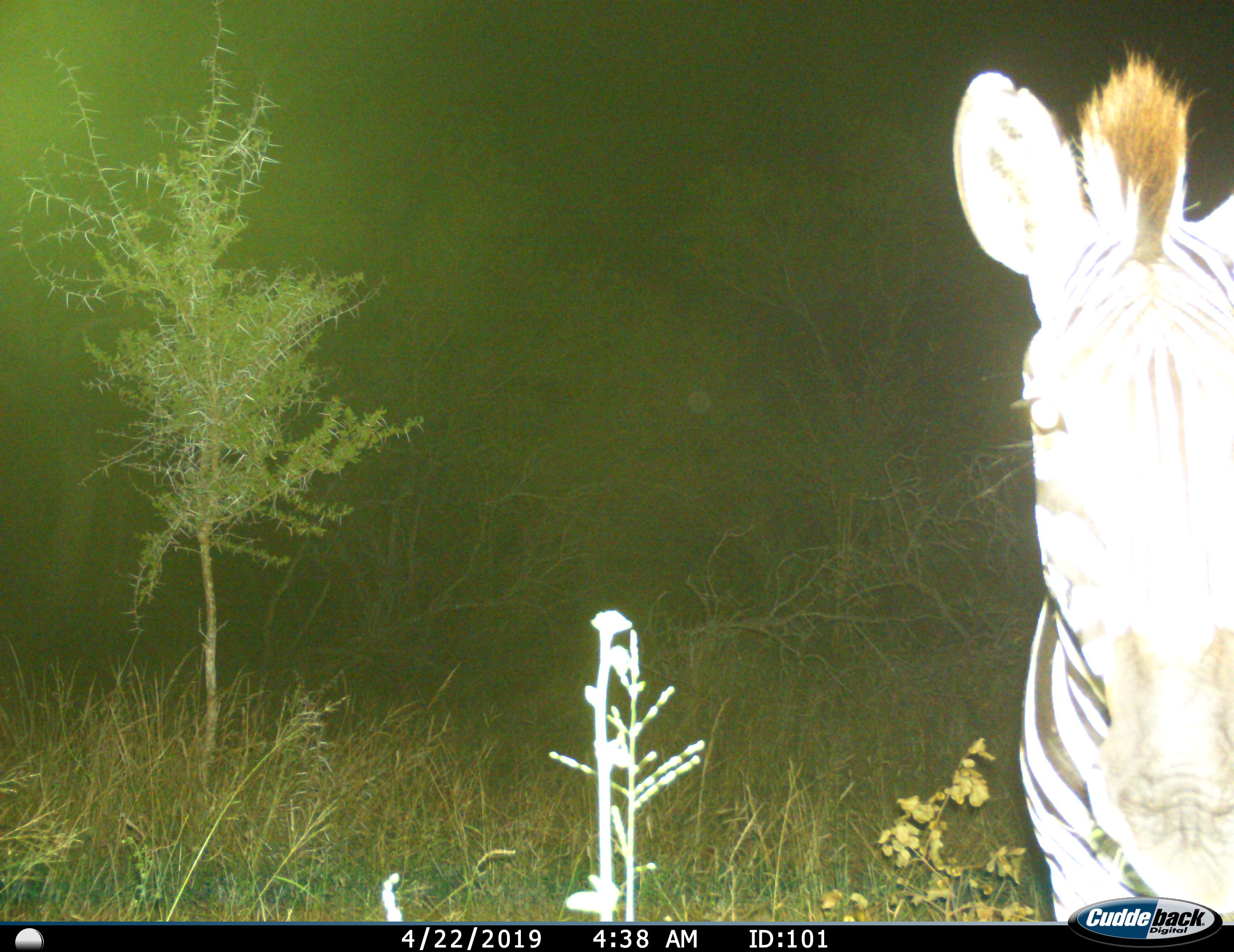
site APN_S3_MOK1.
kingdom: Animalia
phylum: Chordata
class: Mammalia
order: Perissodactyla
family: Equidae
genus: Equus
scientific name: Equus quagga burchellii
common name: burchell's zebra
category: zebraburchells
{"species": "zebraburchells (burchell's zebra) (Equus quagga burchellii)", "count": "1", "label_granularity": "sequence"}